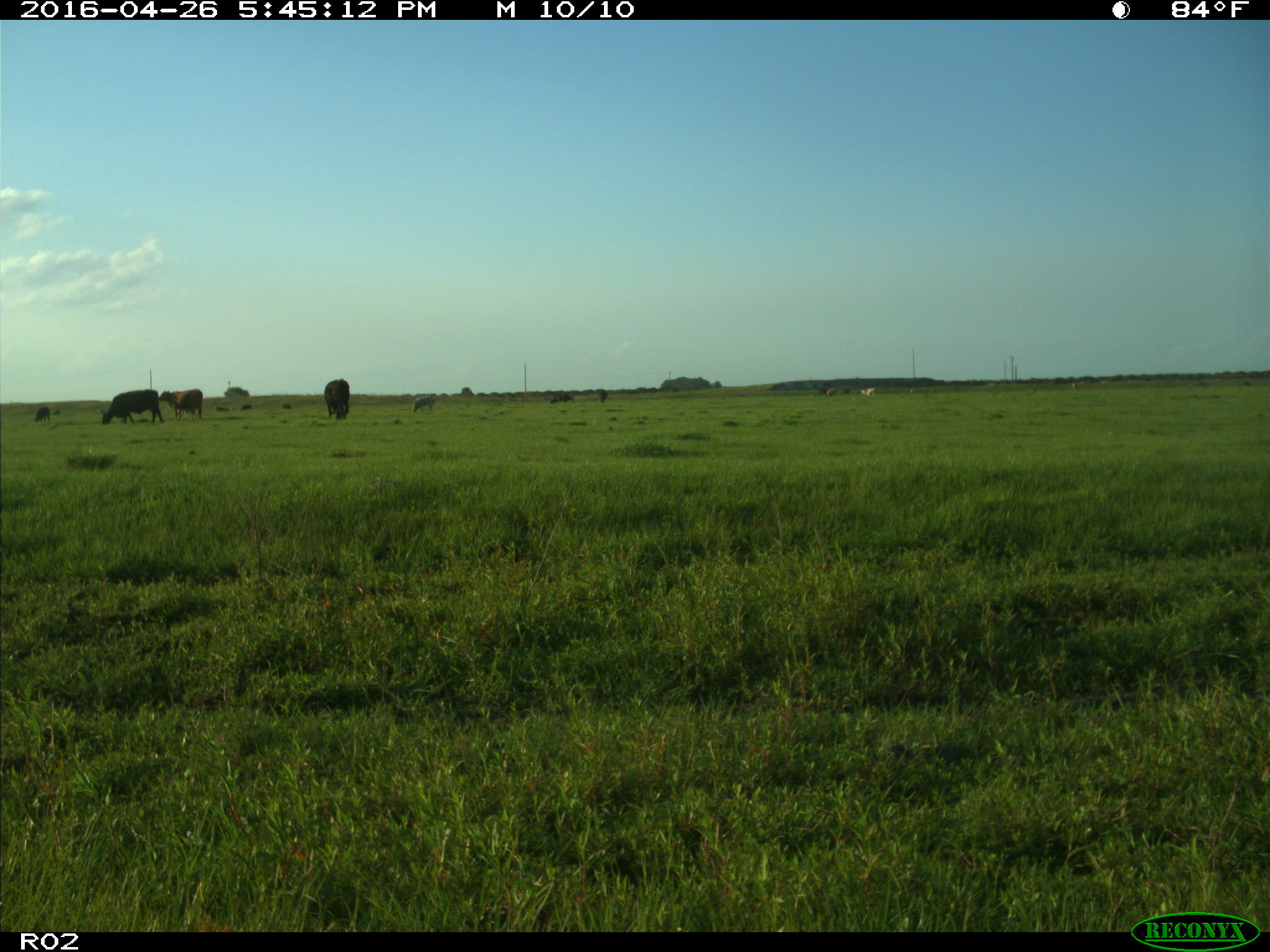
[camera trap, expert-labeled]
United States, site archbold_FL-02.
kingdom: Animalia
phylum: Chordata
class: Mammalia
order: Artiodactyla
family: Bovidae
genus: Bos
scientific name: Bos taurus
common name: domestic cow